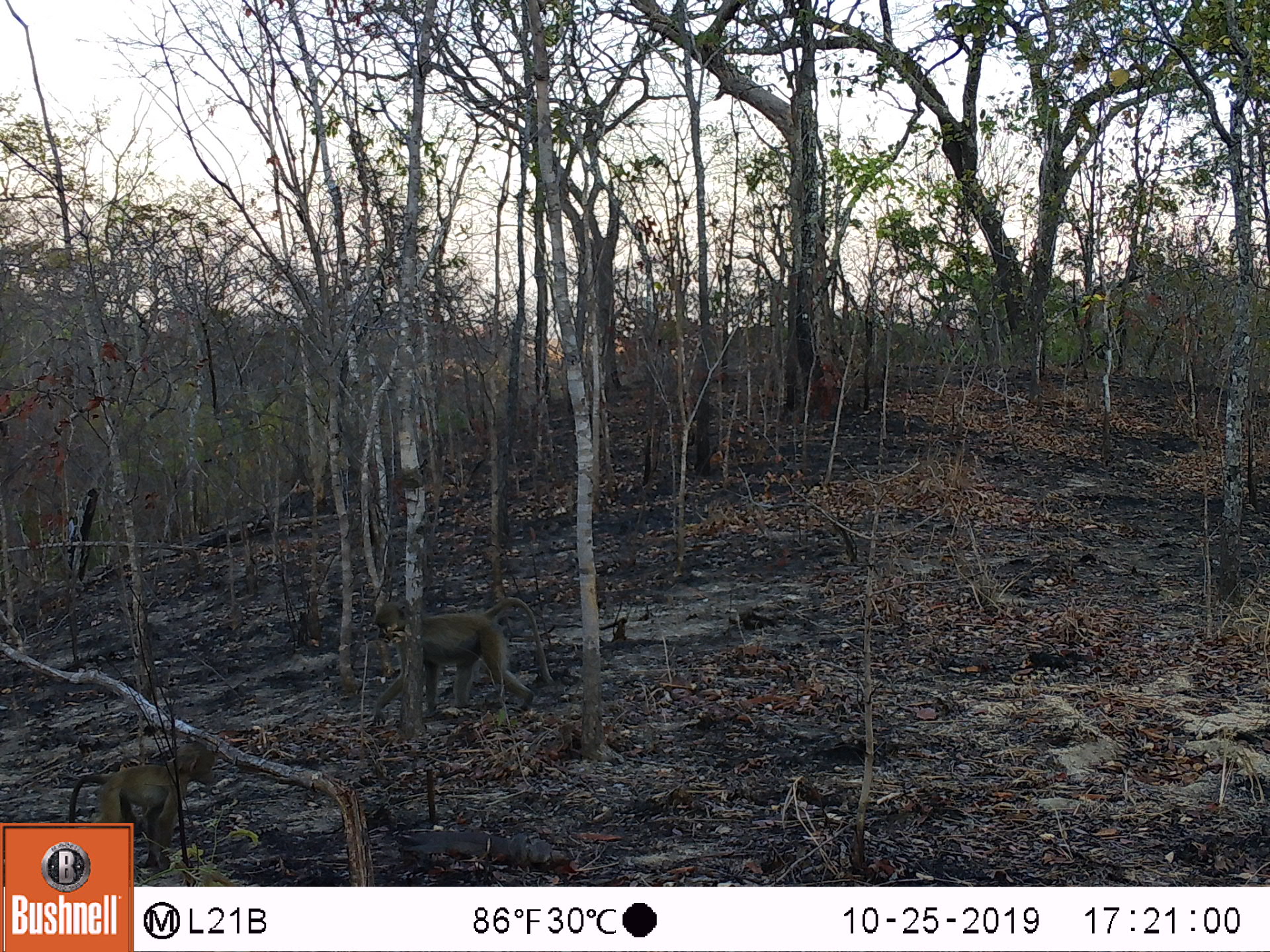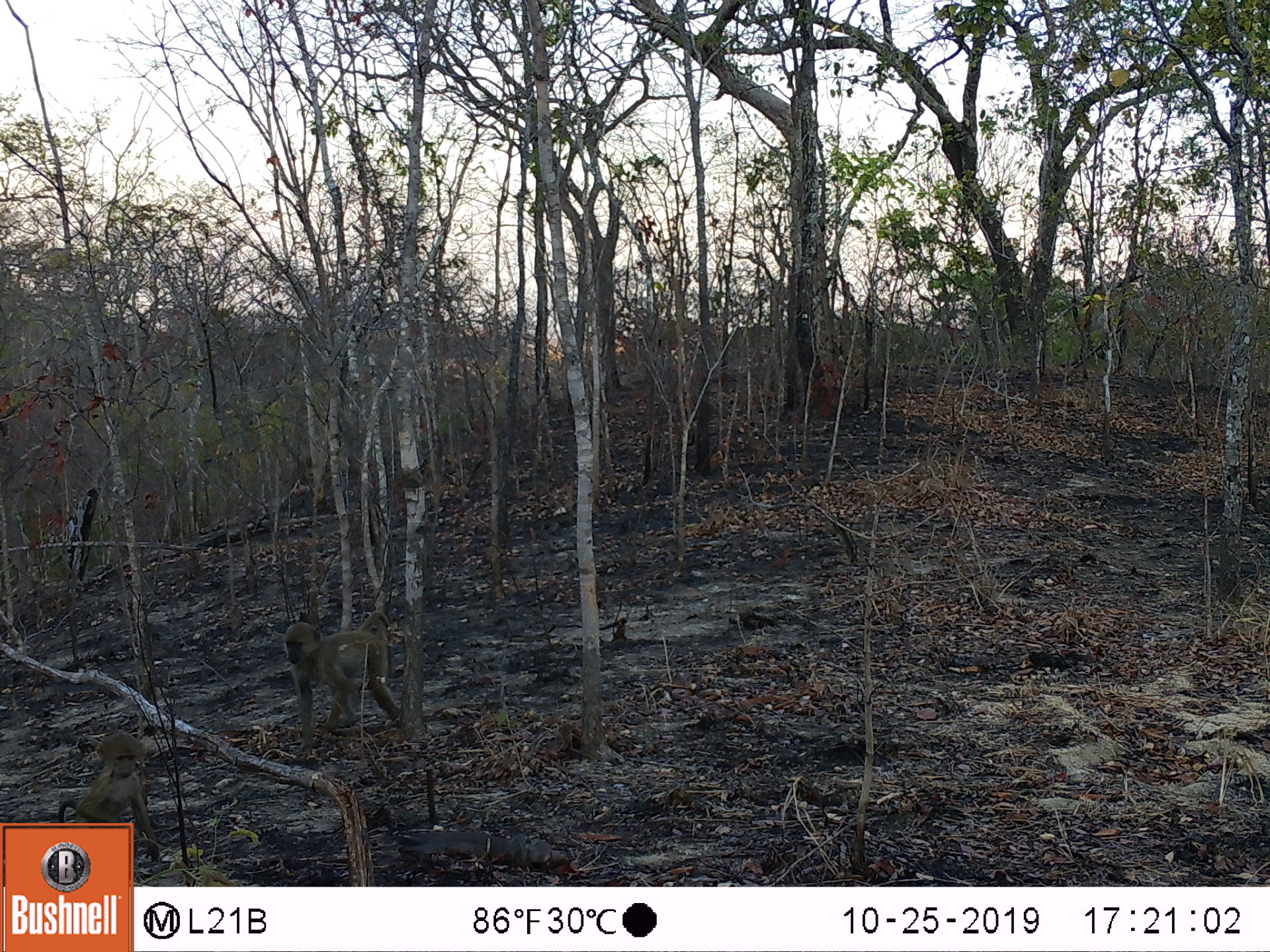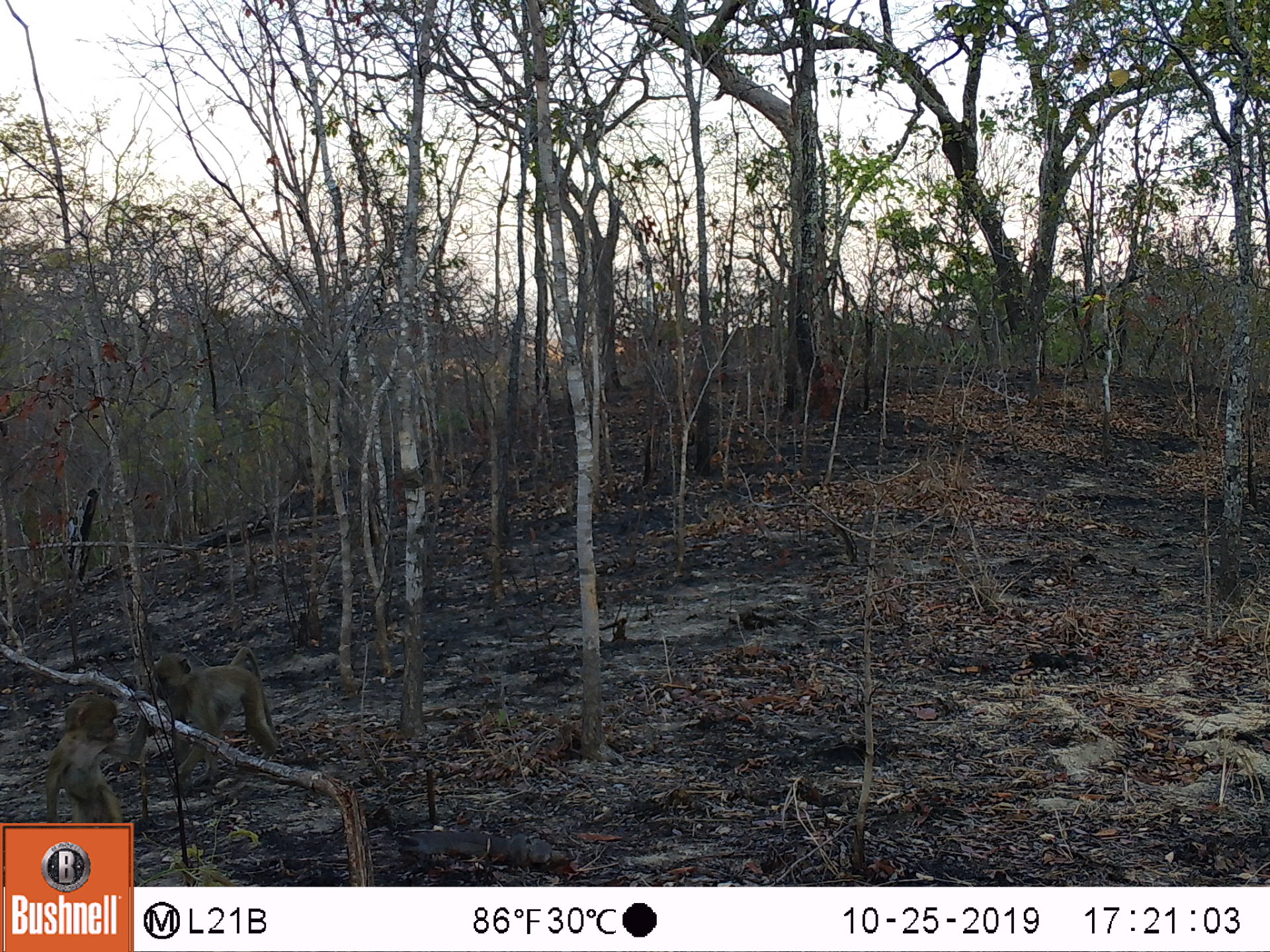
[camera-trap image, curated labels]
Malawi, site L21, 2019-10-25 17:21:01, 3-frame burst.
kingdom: Animalia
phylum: Chordata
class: Mammalia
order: Primates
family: Cercopithecidae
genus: Papio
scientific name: Papio cynocephalus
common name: yellow baboon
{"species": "yellow baboon (Papio cynocephalus)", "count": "2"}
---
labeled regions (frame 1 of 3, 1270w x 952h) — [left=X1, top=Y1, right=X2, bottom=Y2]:
yellow baboon: [left=354, top=594, right=553, bottom=712]; [left=66, top=732, right=226, bottom=818]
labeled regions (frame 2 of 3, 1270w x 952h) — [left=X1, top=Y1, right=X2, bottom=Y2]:
yellow baboon: [left=280, top=604, right=411, bottom=752]; [left=47, top=730, right=165, bottom=821]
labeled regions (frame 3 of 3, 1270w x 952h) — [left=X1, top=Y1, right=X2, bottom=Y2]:
yellow baboon: [left=143, top=644, right=285, bottom=764]; [left=32, top=696, right=128, bottom=818]